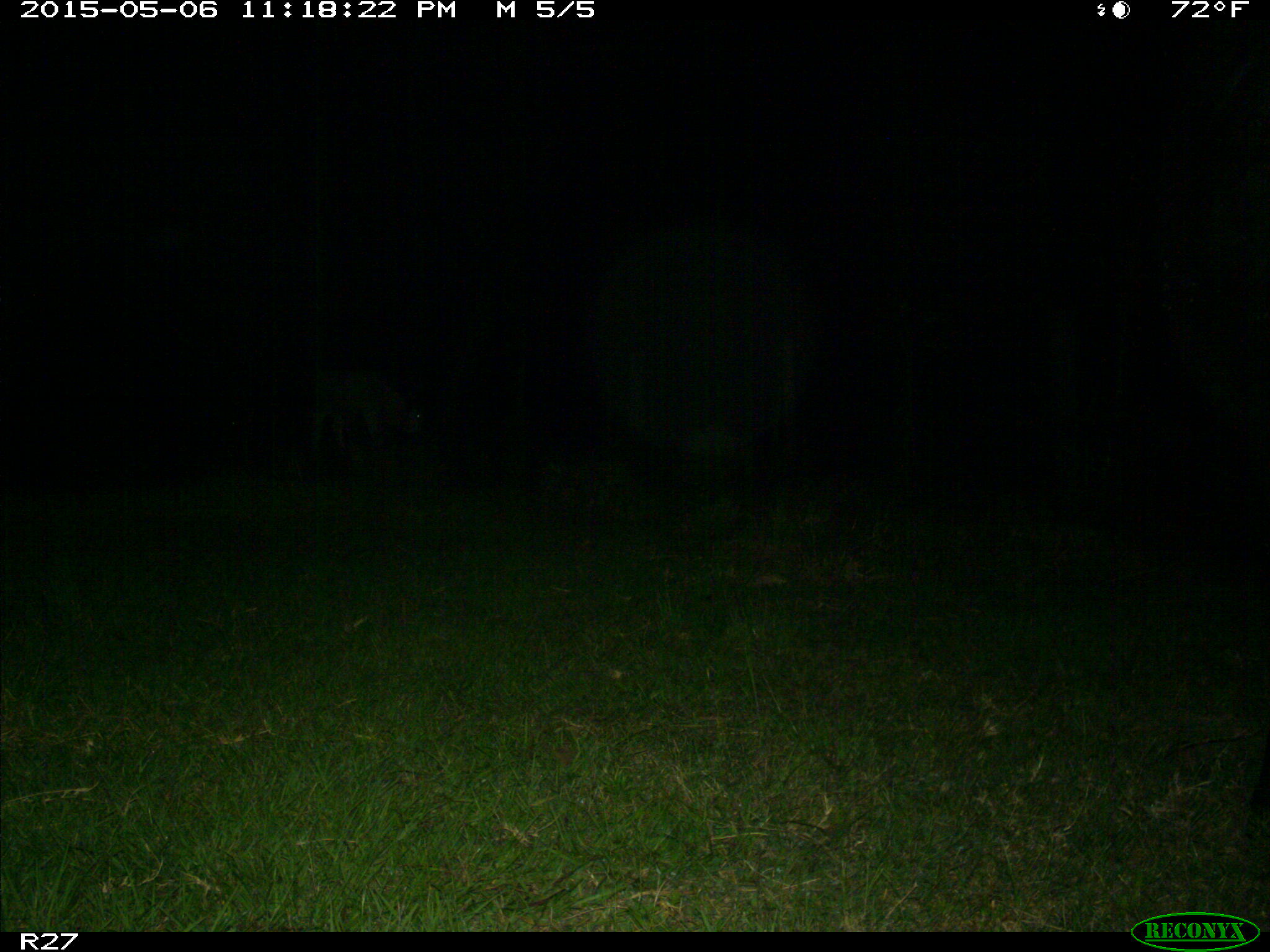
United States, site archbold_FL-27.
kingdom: Animalia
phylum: Chordata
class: Mammalia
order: Artiodactyla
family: Bovidae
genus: Bos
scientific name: Bos taurus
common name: domestic cow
Bos taurus (domestic cow).